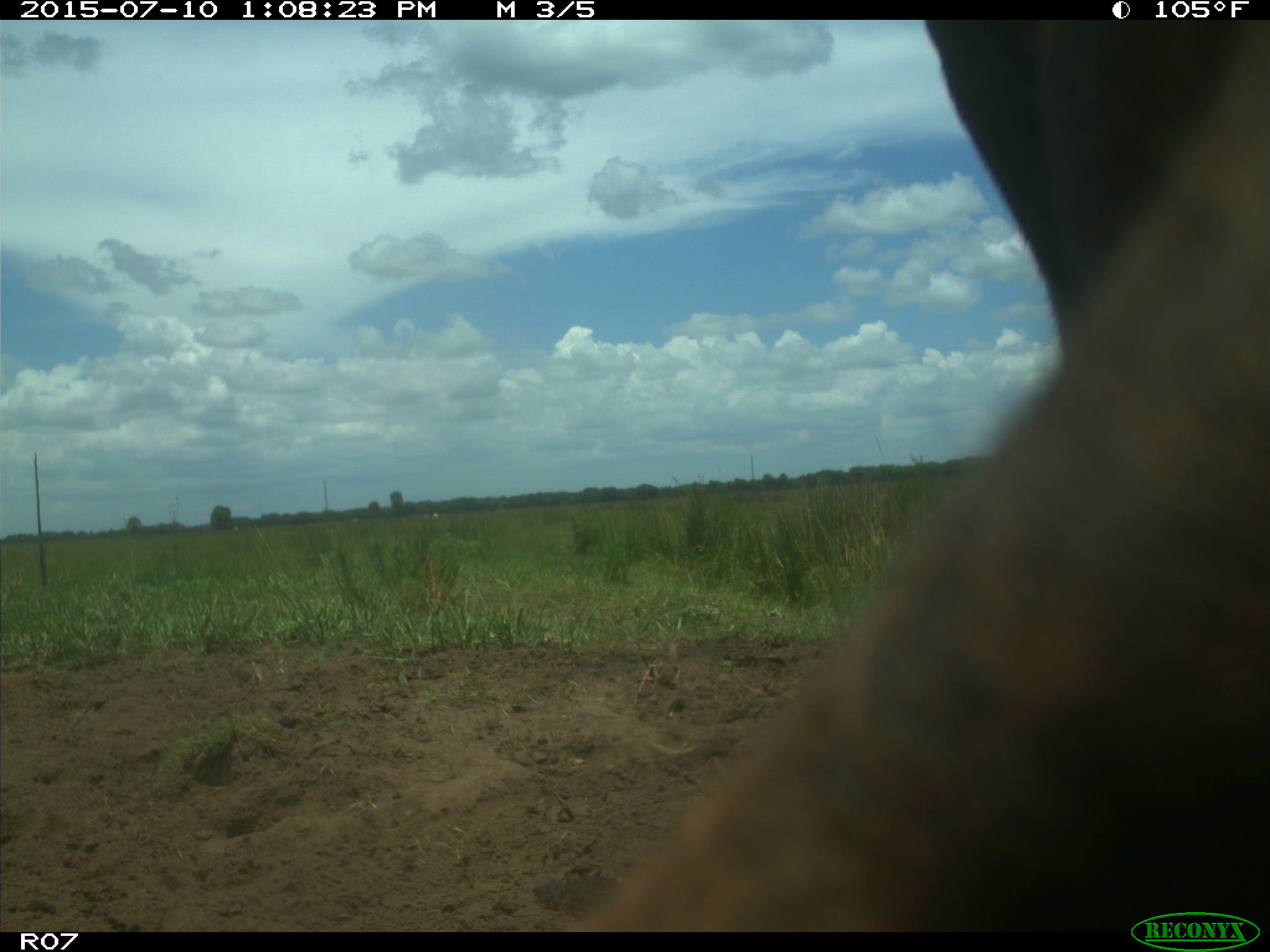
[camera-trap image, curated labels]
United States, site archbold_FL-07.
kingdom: Animalia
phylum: Chordata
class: Mammalia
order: Artiodactyla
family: Bovidae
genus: Bos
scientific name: Bos taurus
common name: domestic cow